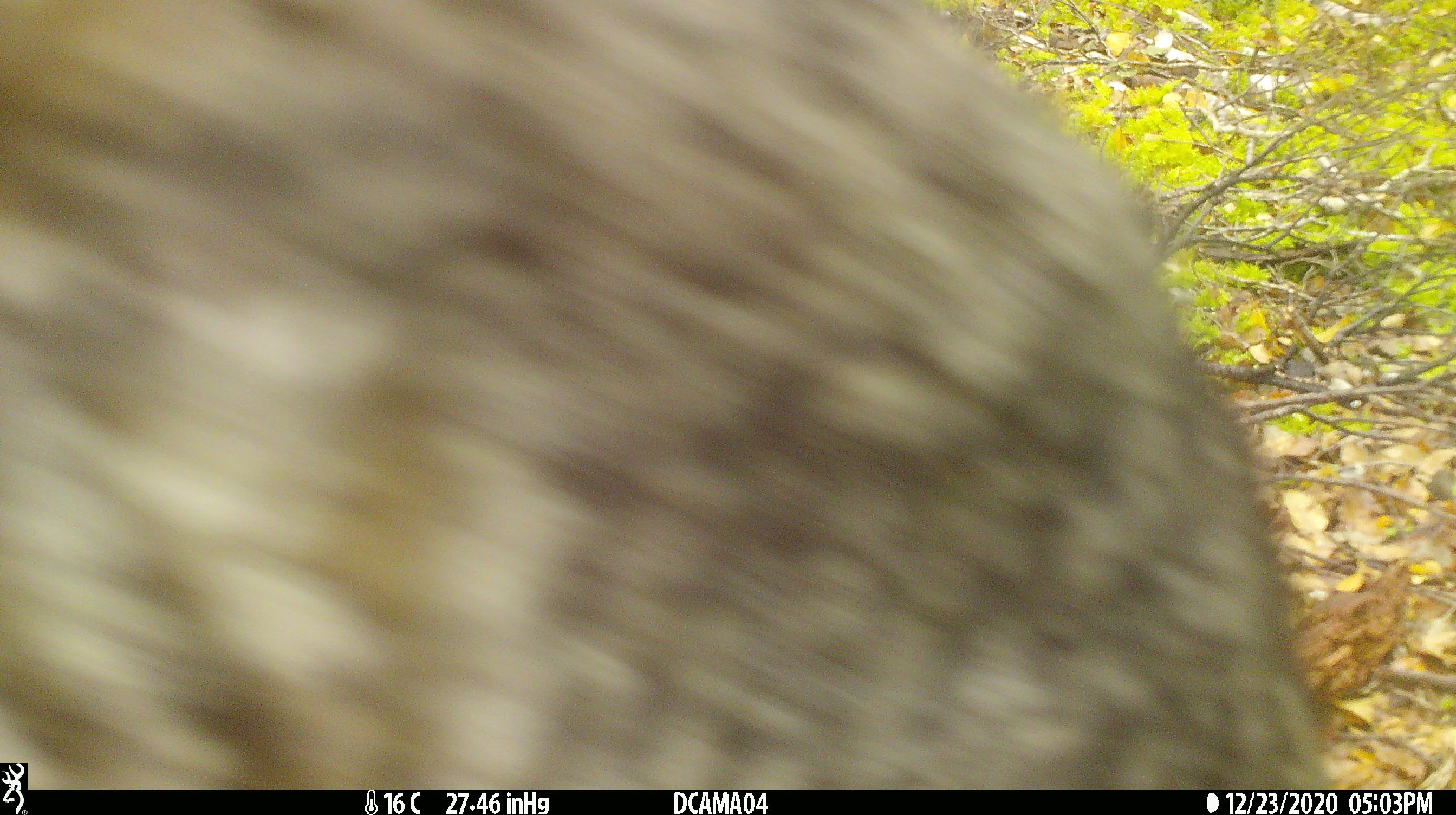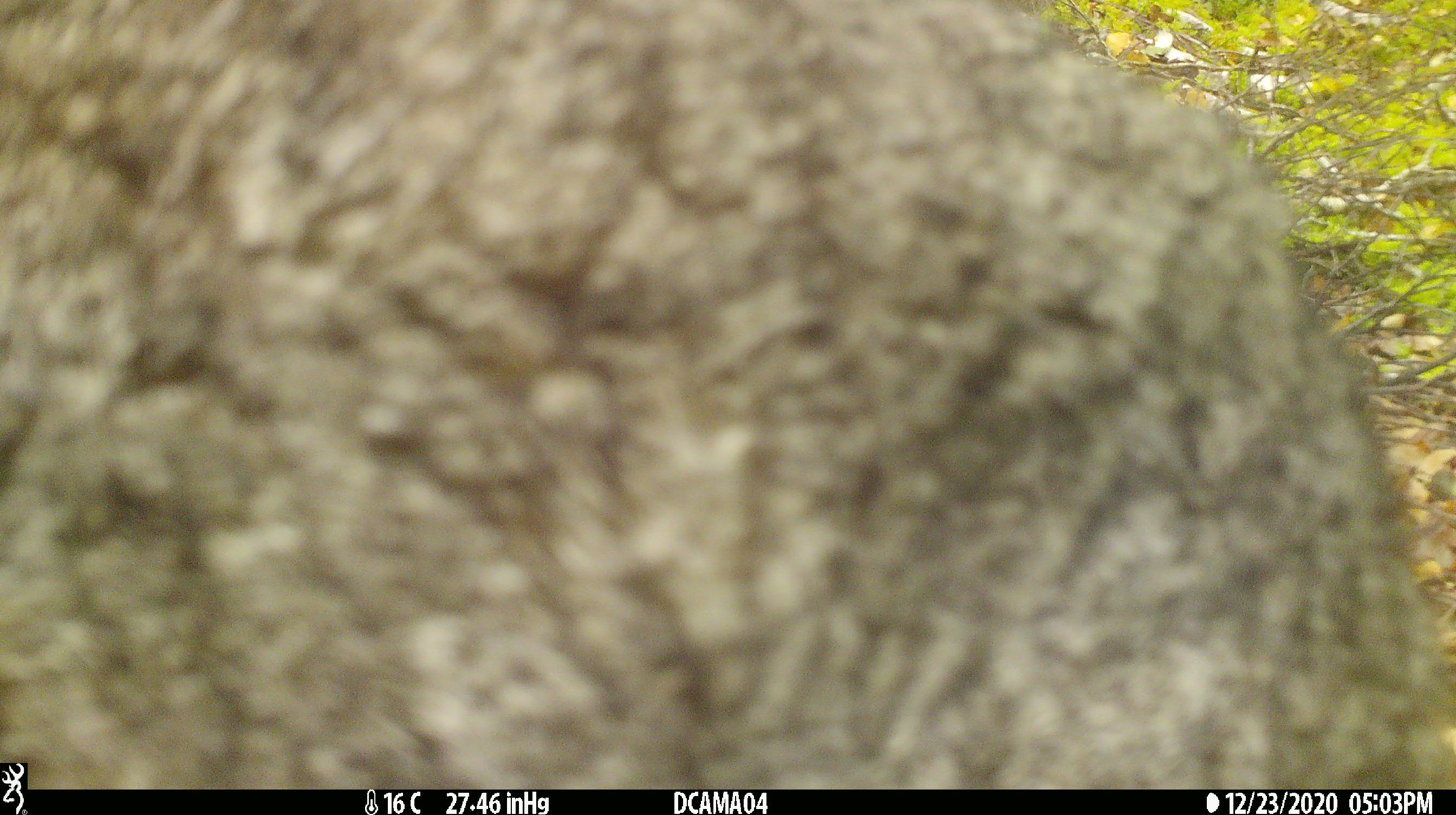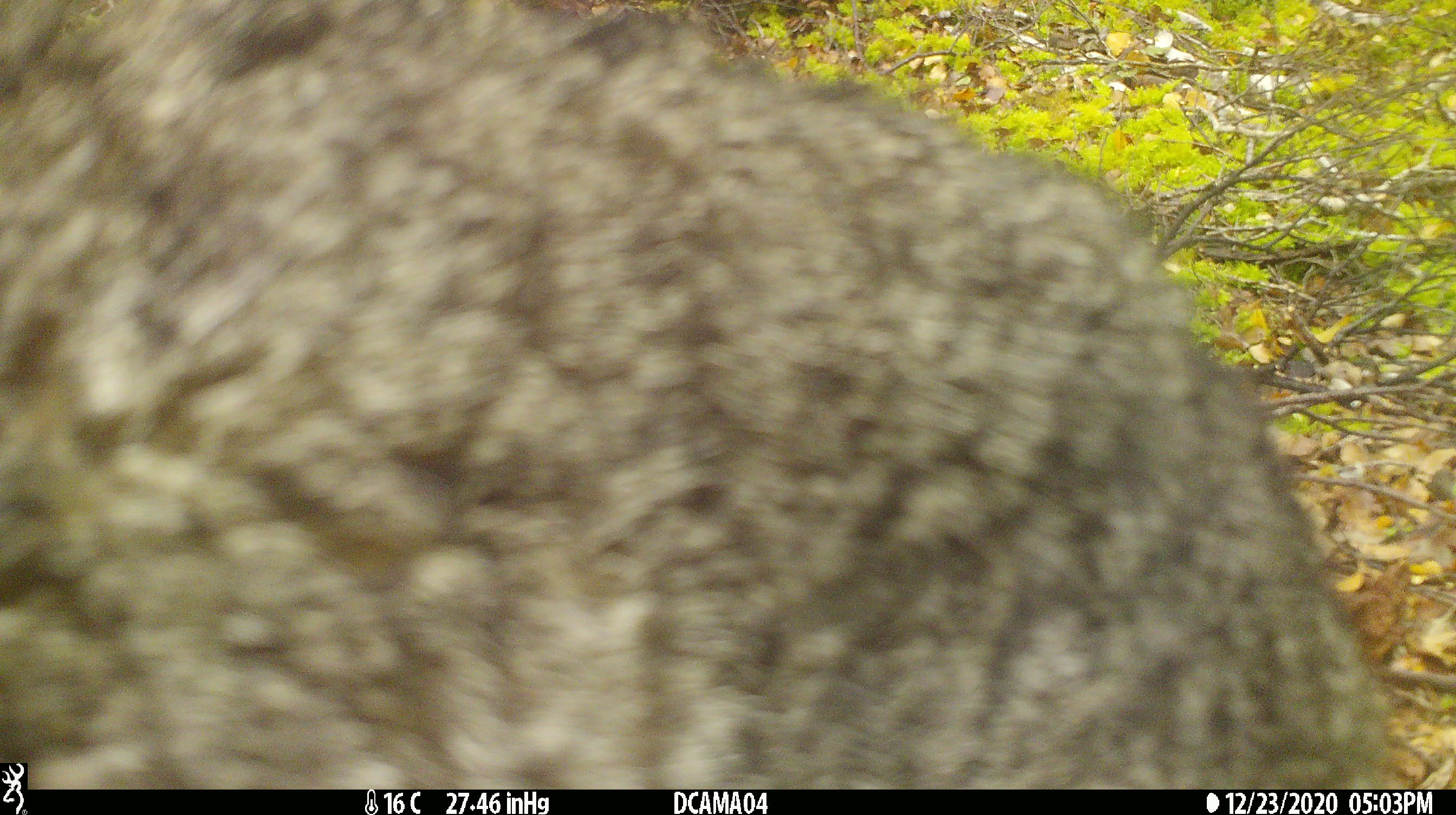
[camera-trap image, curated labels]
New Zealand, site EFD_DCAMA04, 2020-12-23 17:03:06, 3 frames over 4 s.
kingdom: Animalia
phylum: Chordata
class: Mammalia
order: Carnivora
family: Felidae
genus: Felis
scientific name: Felis catus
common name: domestic cat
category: cat